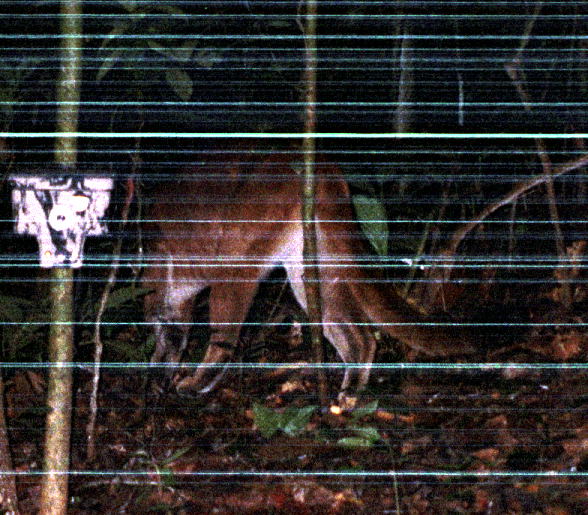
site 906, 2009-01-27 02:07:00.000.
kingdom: Animalia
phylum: Chordata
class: Mammalia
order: Carnivora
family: Felidae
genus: Puma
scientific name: Puma concolor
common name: mountain lion